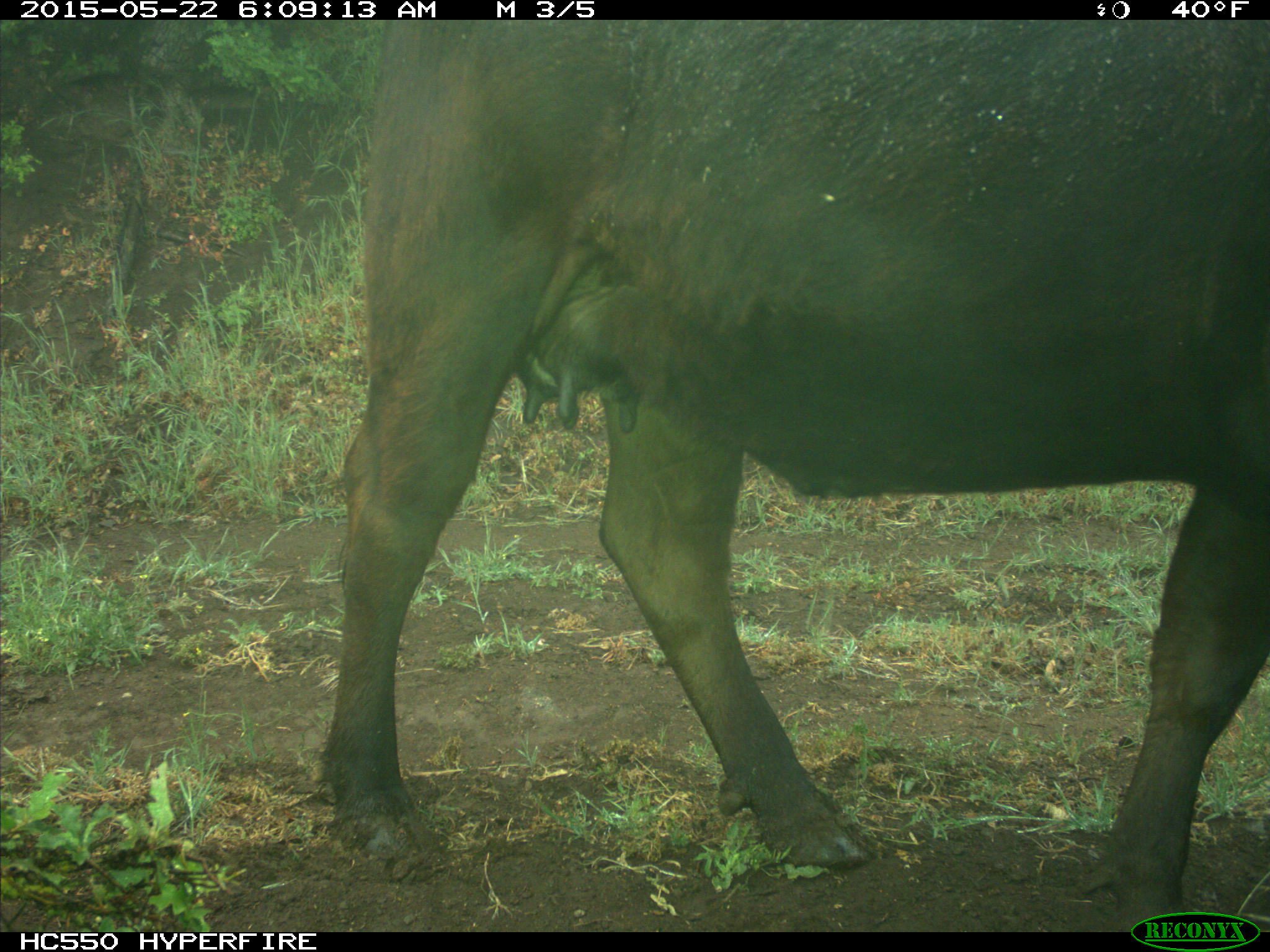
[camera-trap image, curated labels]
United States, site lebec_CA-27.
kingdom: Animalia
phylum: Chordata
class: Mammalia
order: Artiodactyla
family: Bovidae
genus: Bos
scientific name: Bos taurus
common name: domestic cow